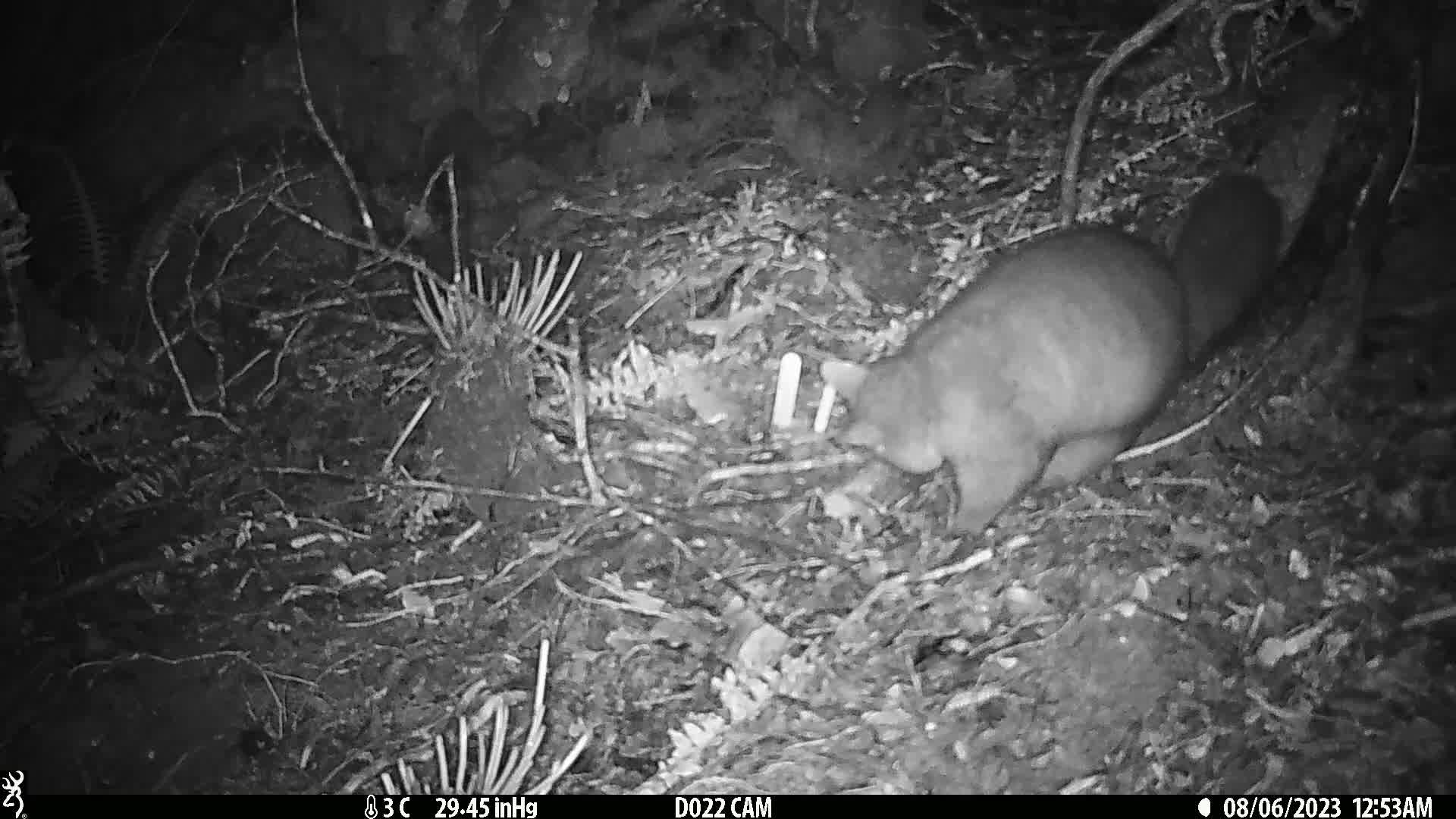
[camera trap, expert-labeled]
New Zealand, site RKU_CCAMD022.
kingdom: Animalia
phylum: Chordata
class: Mammalia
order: Diprotodontia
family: Phalangeridae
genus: Trichosurus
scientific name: Trichosurus vulpecula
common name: common brushtail possum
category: possum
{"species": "possum (common brushtail possum) (Trichosurus vulpecula)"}